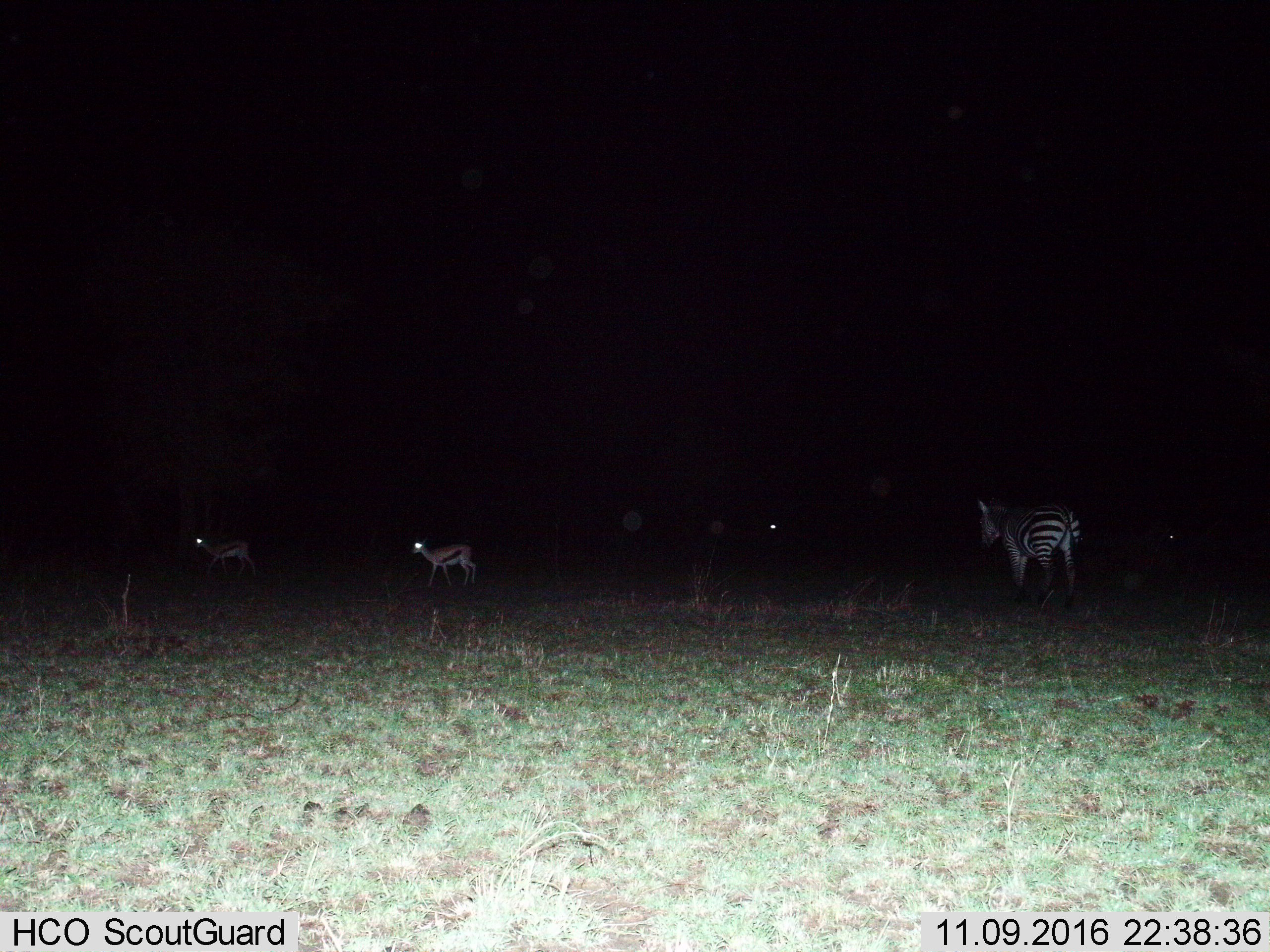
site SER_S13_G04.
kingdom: Animalia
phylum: Chordata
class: Mammalia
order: Artiodactyla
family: Bovidae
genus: Eudorcas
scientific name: Eudorcas thomsonii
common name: thomson's gazelle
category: gazellethomsons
Gazellethomsons (thomson's gazelle) (Eudorcas thomsonii), count 2. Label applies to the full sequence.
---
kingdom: Animalia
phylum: Chordata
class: Mammalia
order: Perissodactyla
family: Equidae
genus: Equus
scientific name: Equus quagga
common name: plains zebra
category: zebraplains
Zebraplains (plains zebra) (Equus quagga), count 1. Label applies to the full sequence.